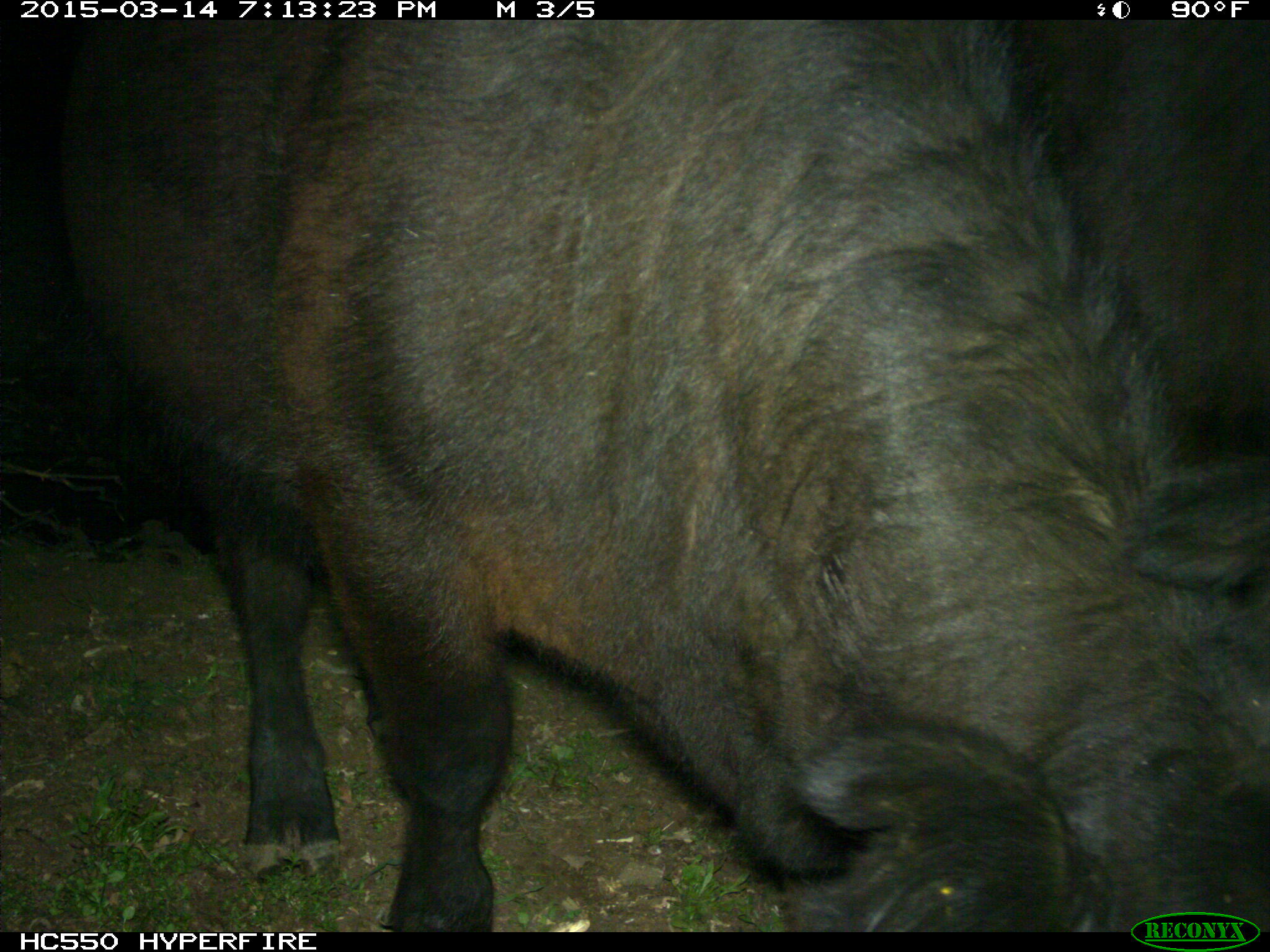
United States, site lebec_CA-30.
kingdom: Animalia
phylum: Chordata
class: Mammalia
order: Artiodactyla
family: Bovidae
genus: Bos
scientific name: Bos taurus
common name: domestic cow